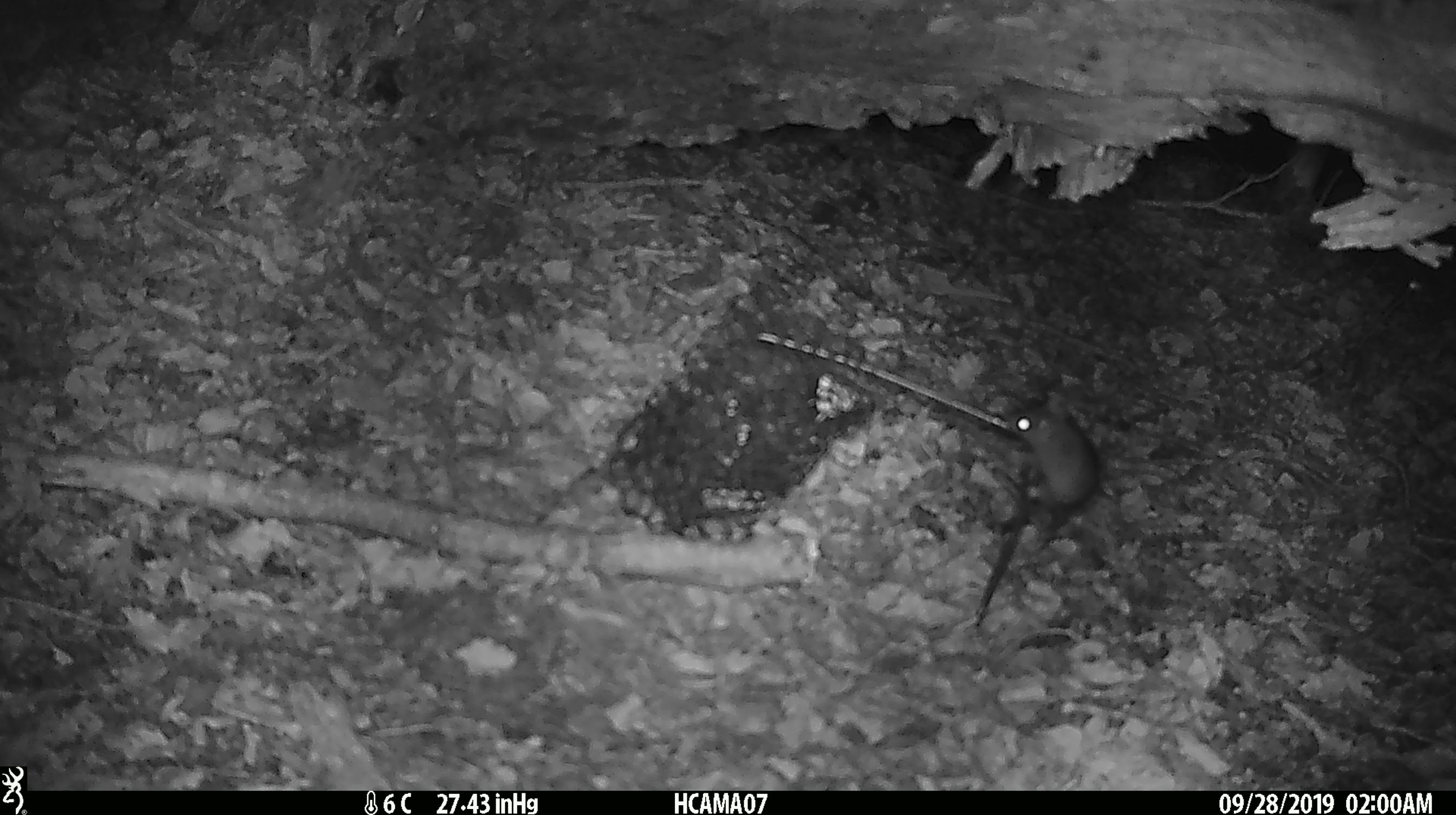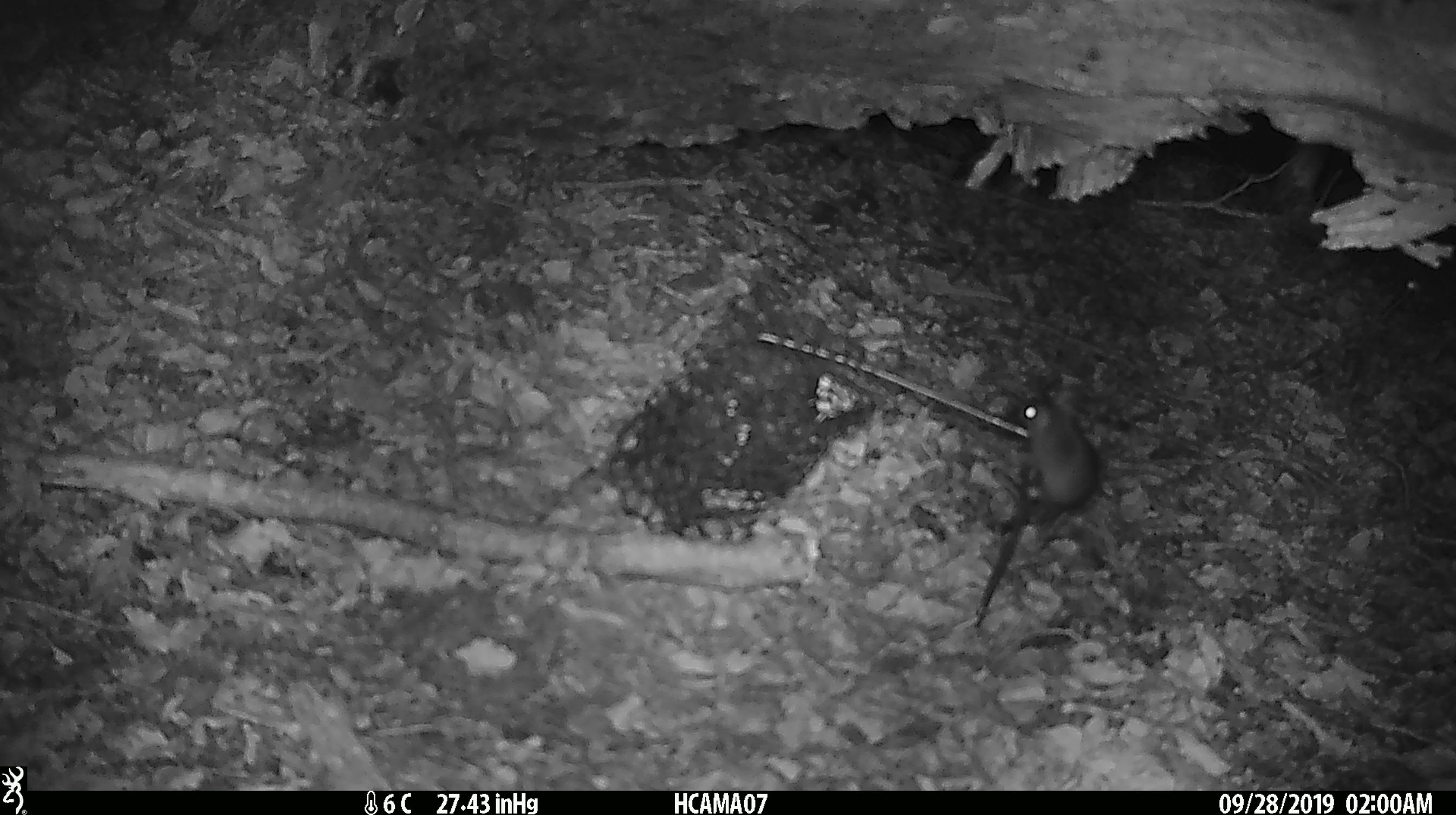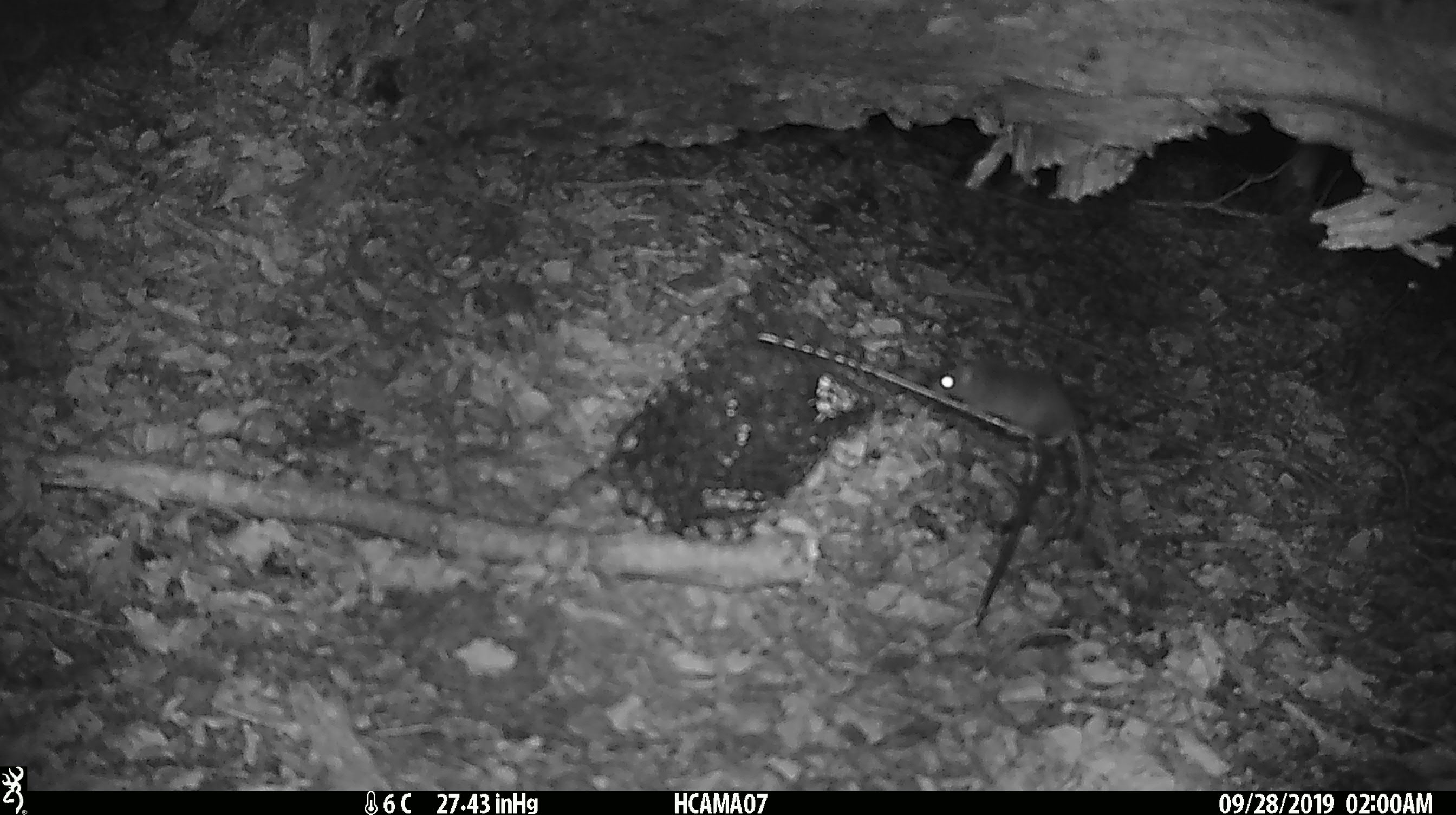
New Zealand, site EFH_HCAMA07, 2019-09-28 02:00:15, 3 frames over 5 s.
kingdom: Animalia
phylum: Chordata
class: Mammalia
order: Rodentia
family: Muridae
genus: Mus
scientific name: Mus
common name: mouse